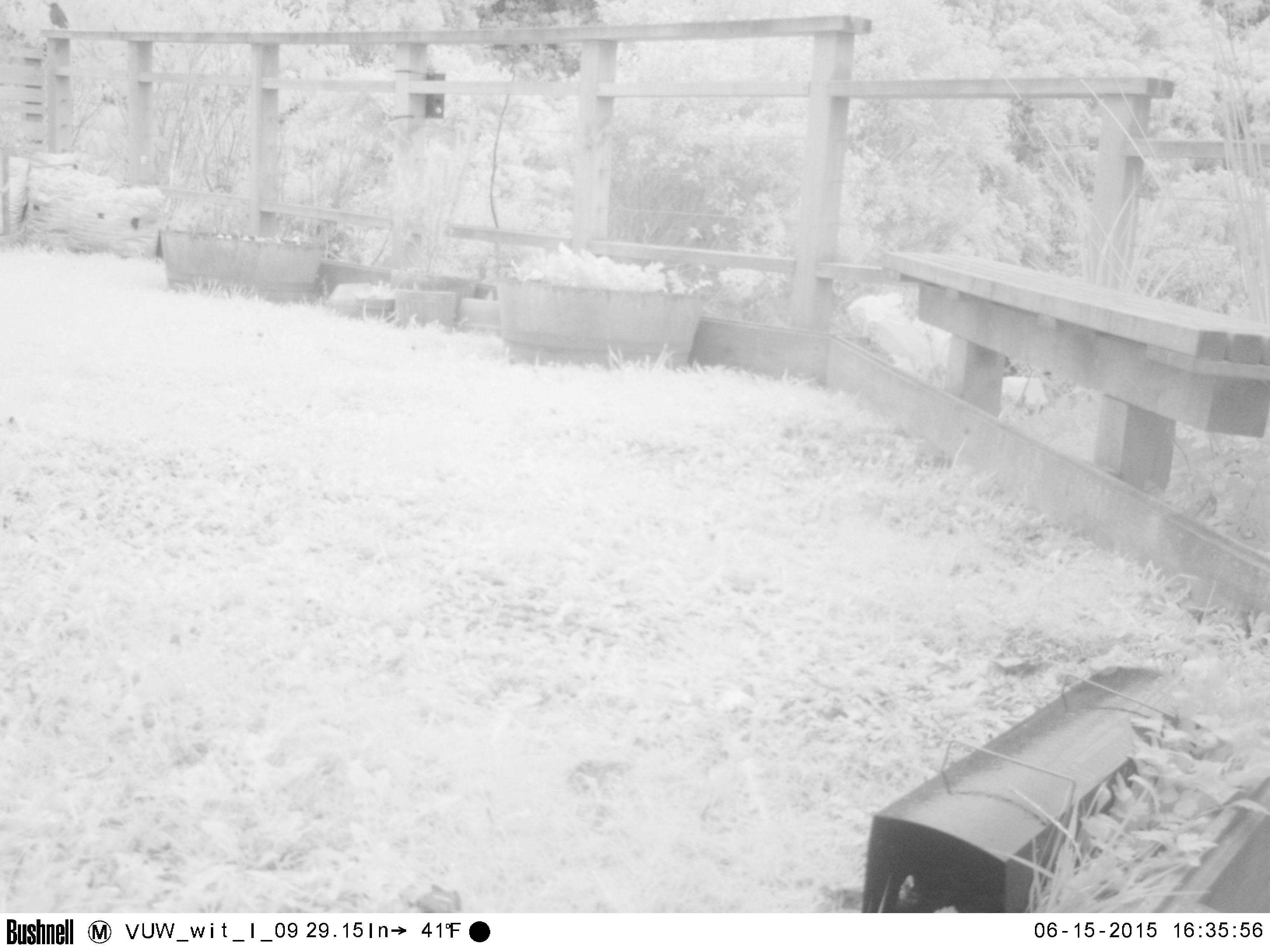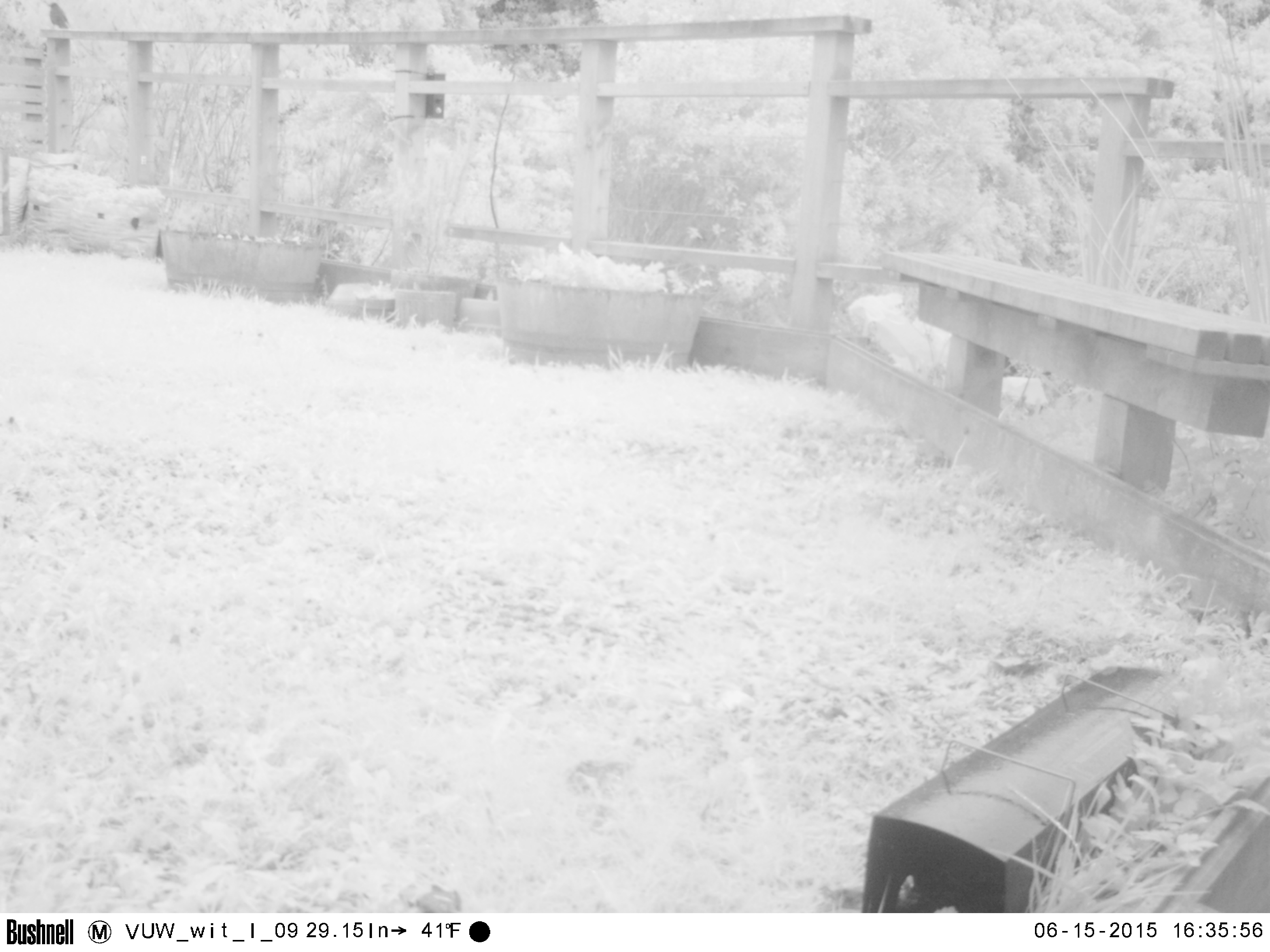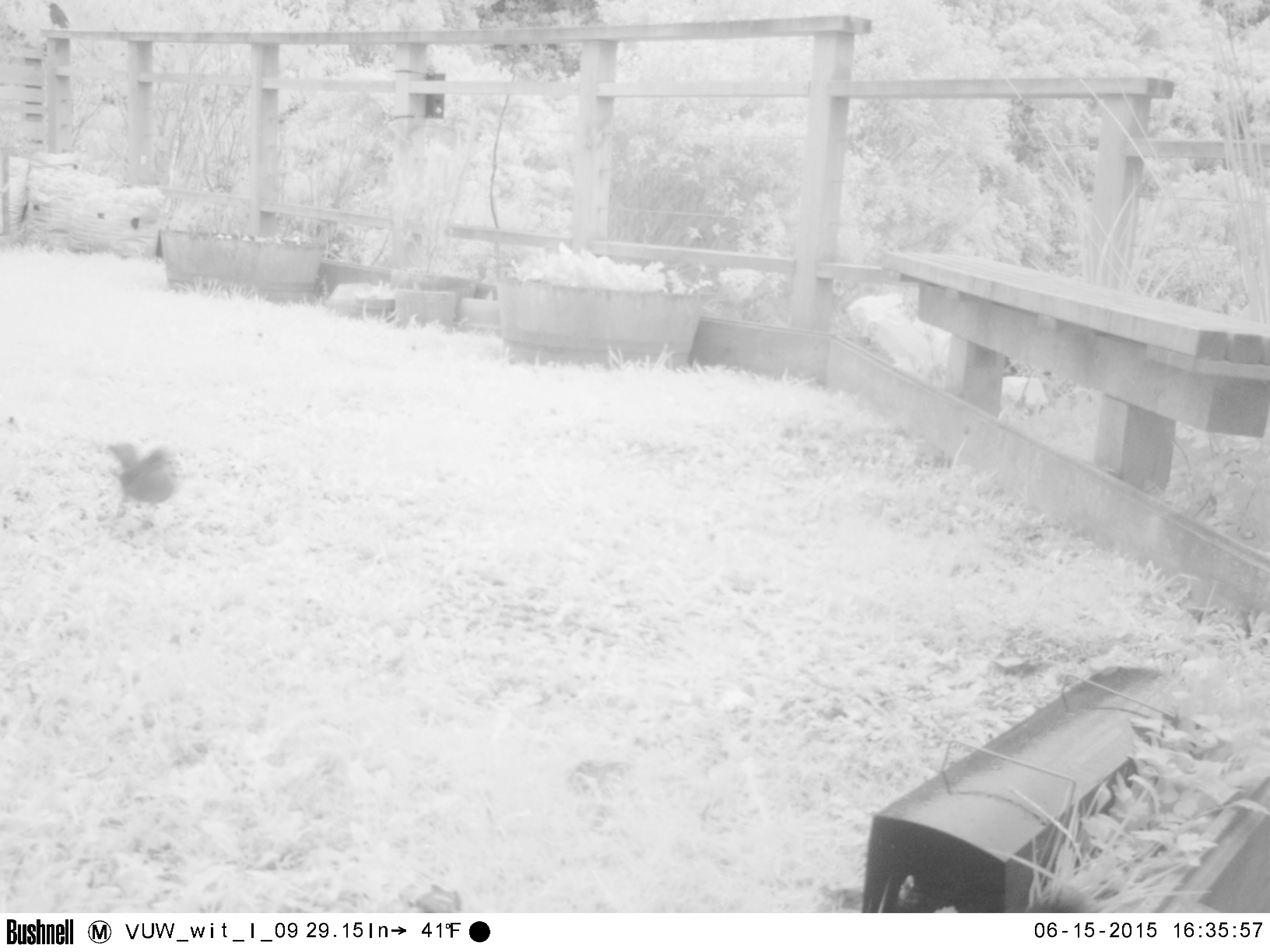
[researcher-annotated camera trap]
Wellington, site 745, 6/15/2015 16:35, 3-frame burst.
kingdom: Animalia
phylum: Chordata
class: Aves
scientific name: Aves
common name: bird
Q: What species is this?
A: Bird (Aves).